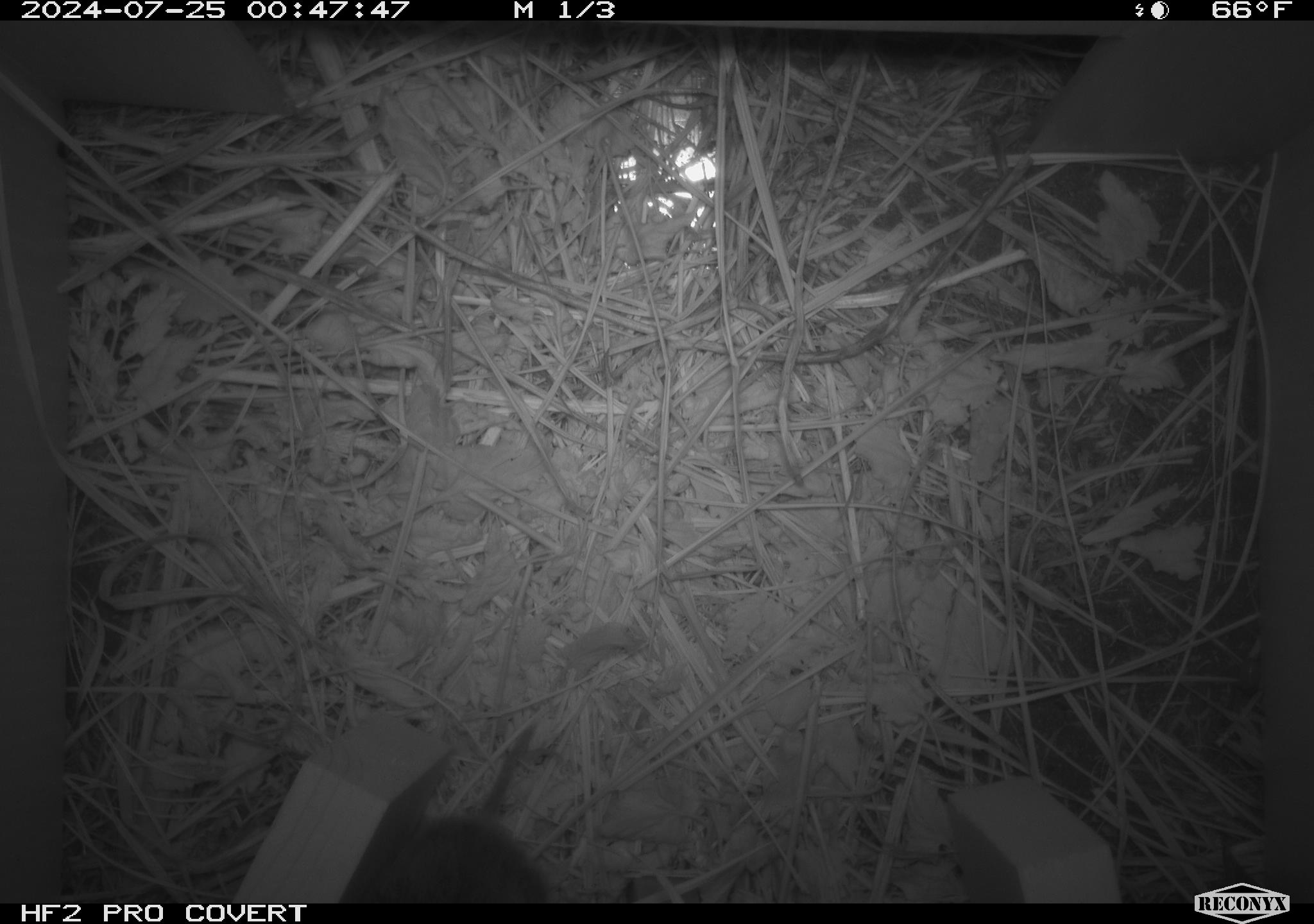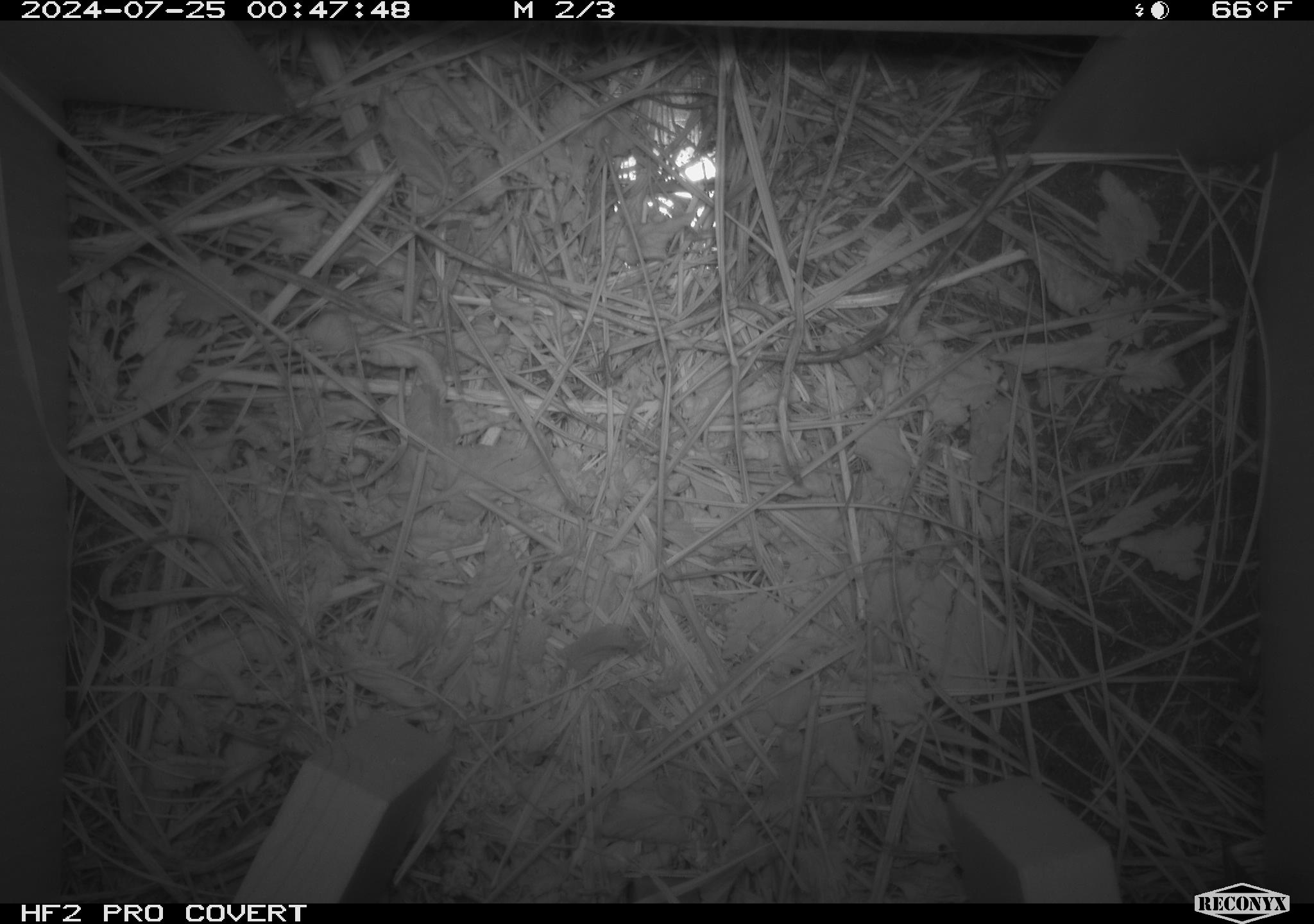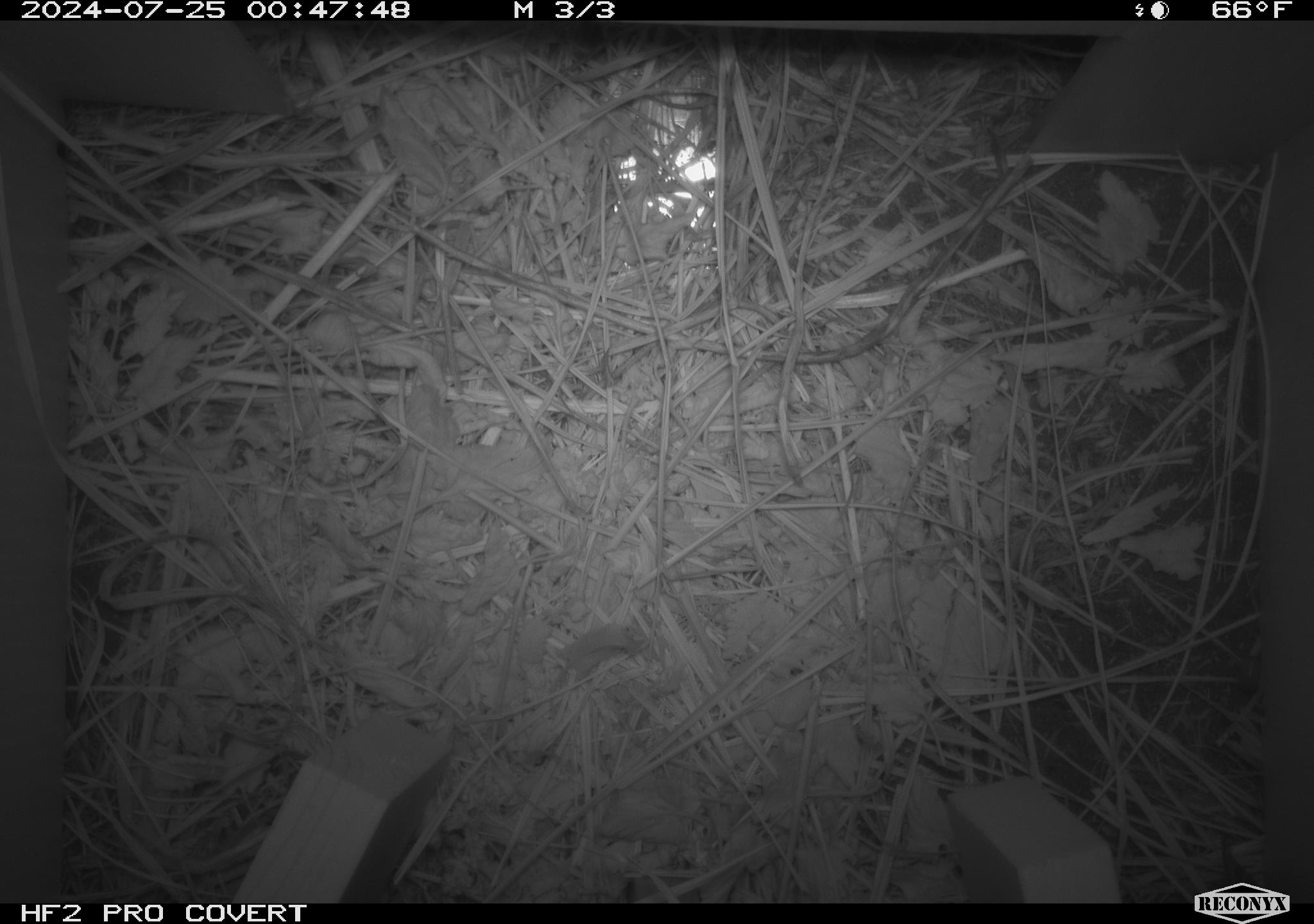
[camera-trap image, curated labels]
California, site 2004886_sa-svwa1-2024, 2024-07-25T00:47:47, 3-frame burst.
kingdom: Animalia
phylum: Chordata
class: Mammalia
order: Rodentia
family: Cricetidae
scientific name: Arvicolinae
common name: voles, lemmings, and muskrats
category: arvicolinae subfamily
Arvicolinae subfamily (voles, lemmings, and muskrats) (Arvicolinae).